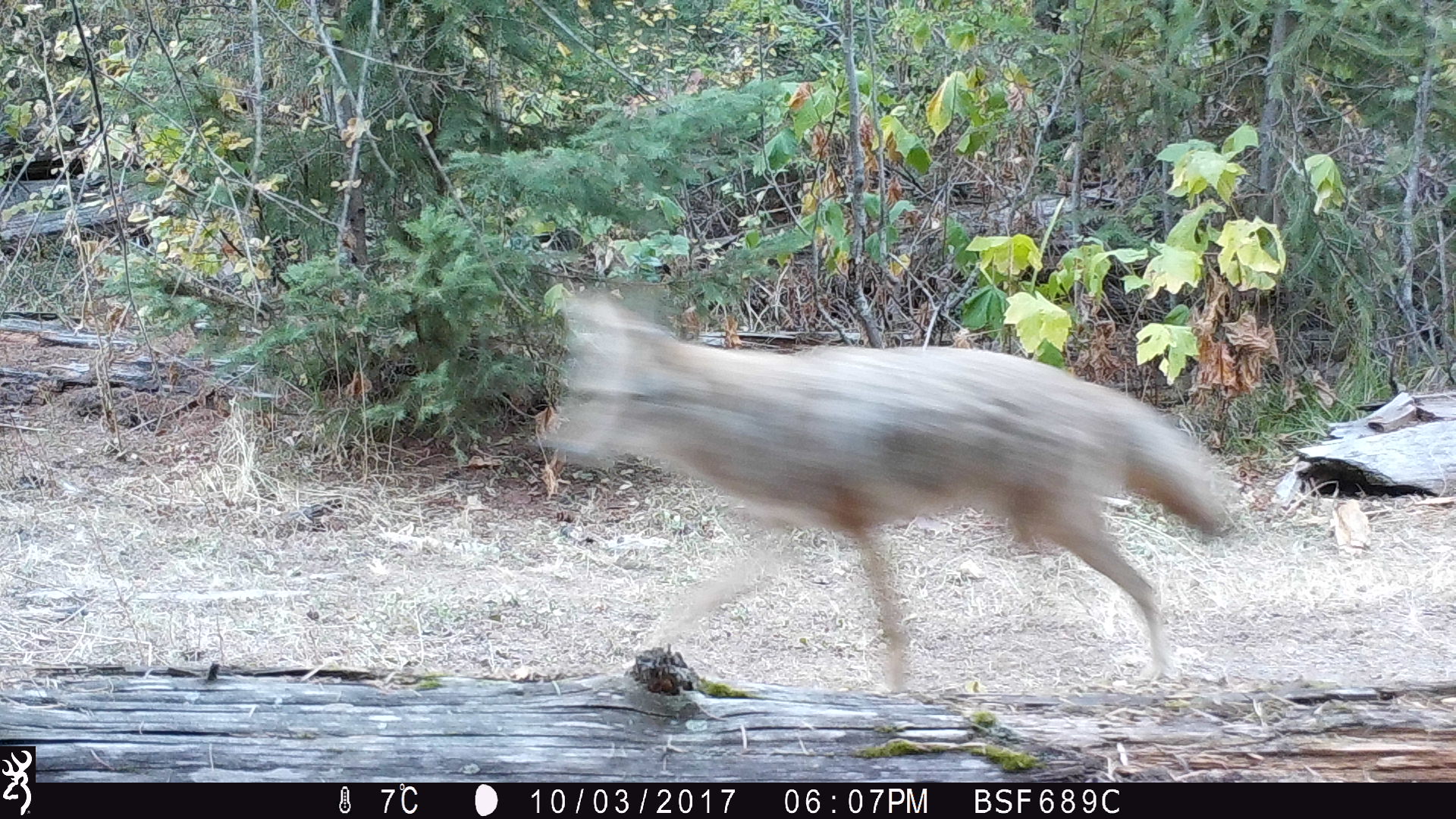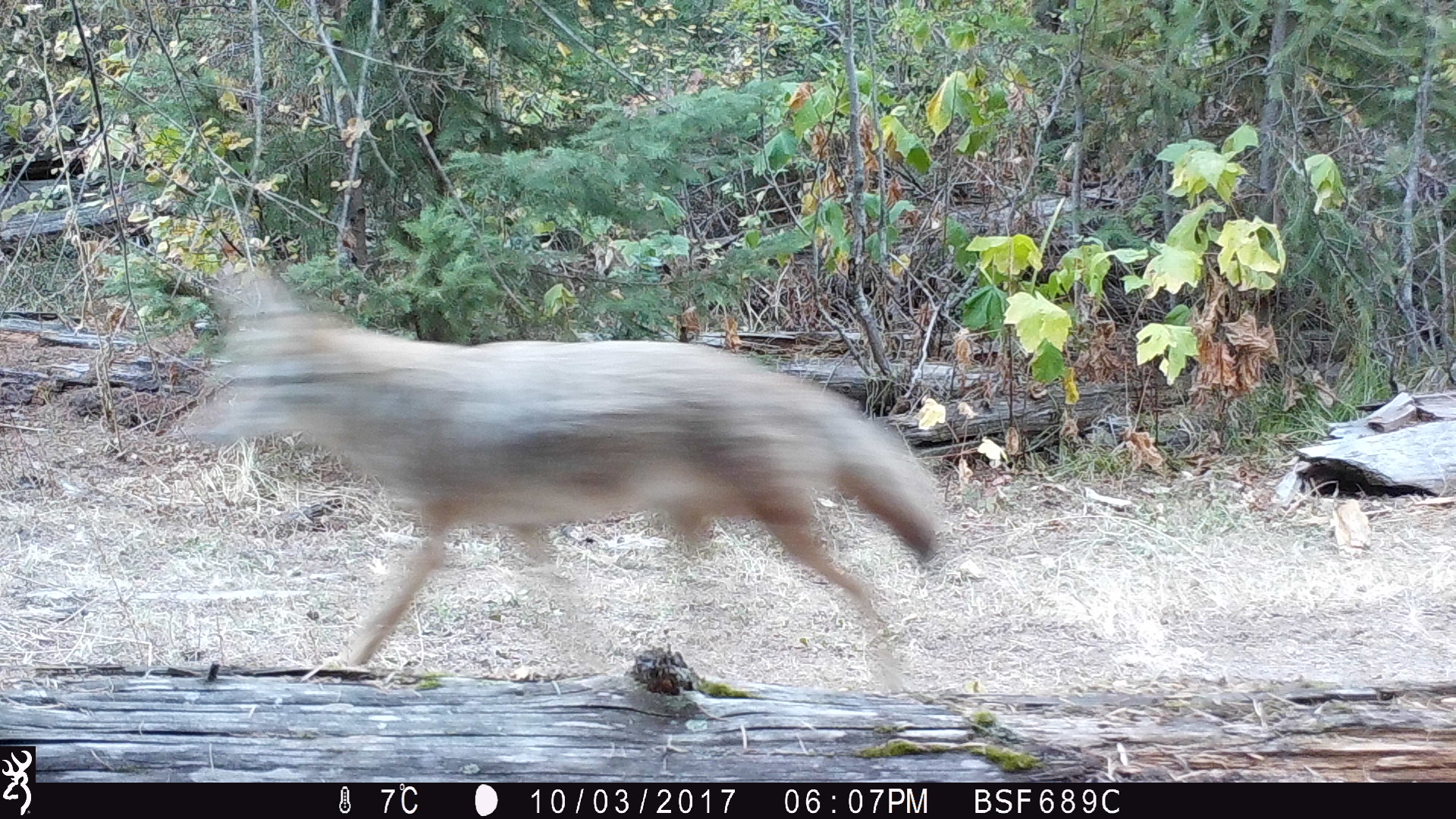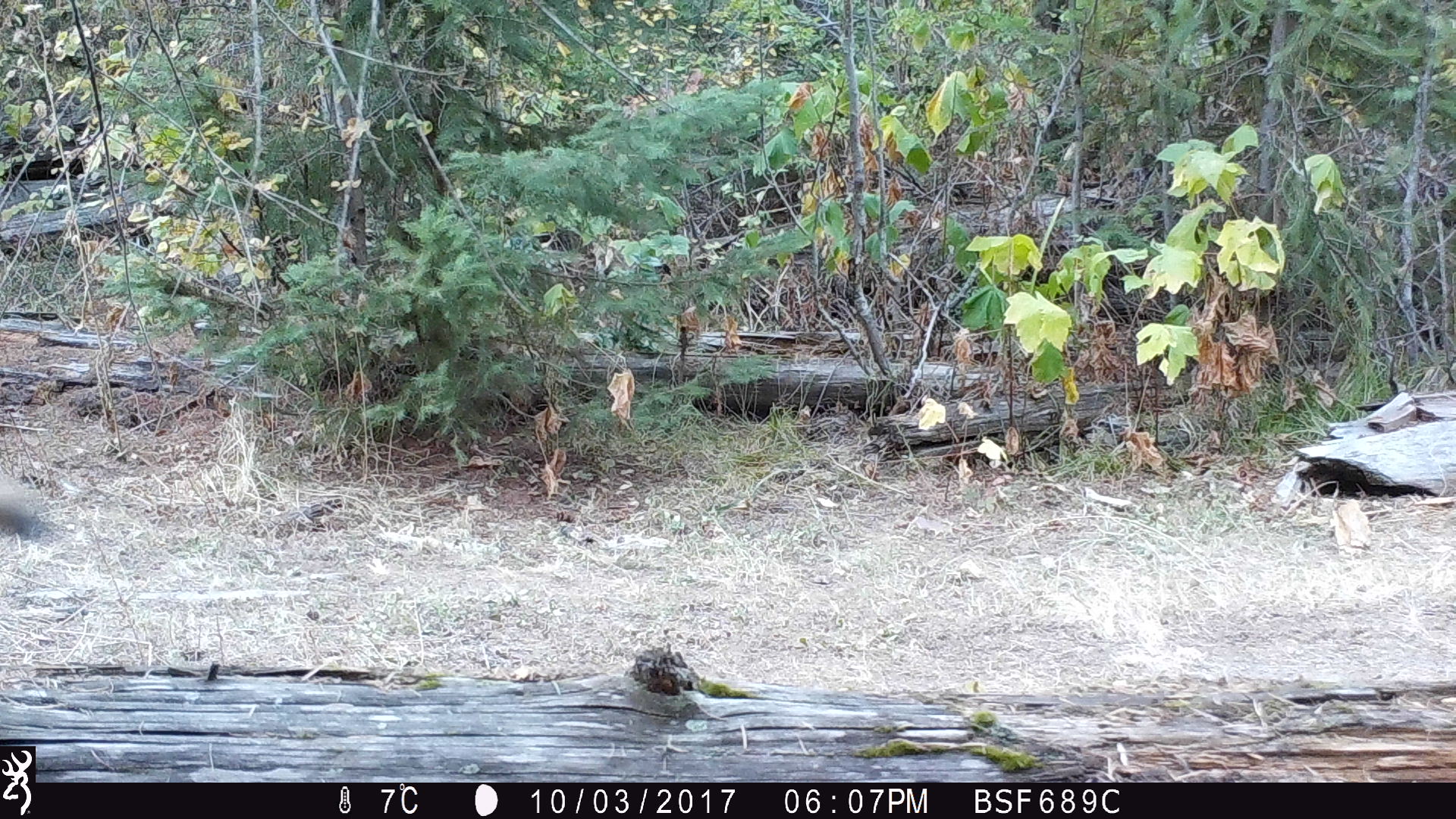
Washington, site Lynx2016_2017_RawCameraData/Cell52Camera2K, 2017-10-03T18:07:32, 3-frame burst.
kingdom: Animalia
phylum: Chordata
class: Mammalia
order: Carnivora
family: Canidae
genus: Canis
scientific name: Canis latrans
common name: coyote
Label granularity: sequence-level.